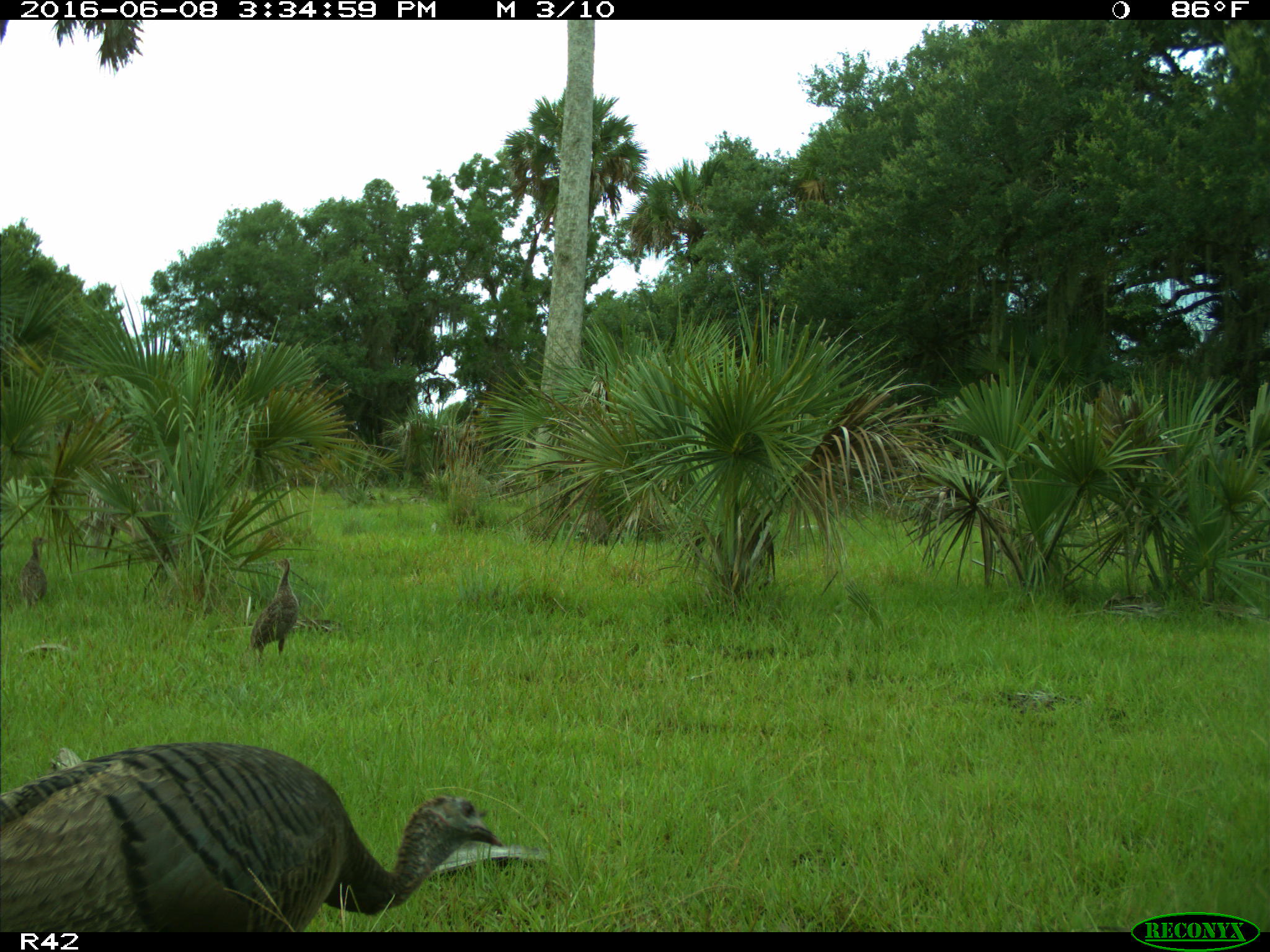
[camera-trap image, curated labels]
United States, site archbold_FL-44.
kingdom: Animalia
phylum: Chordata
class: Aves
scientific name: Aves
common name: birds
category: unidentified bird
Unidentified bird (birds) (Aves).